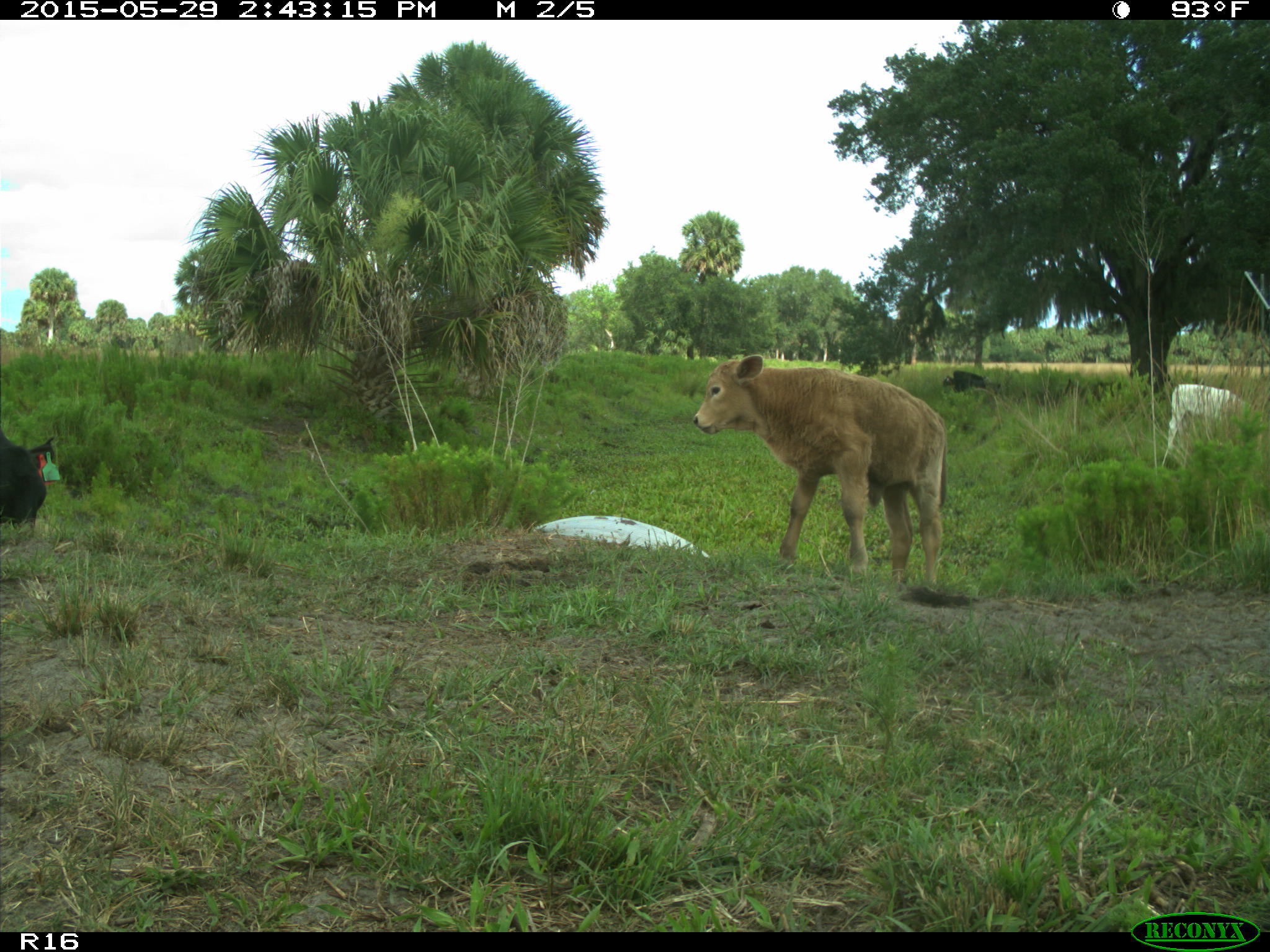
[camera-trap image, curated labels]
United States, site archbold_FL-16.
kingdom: Animalia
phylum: Chordata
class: Mammalia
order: Artiodactyla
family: Bovidae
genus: Bos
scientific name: Bos taurus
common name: domestic cow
Bos taurus (domestic cow).